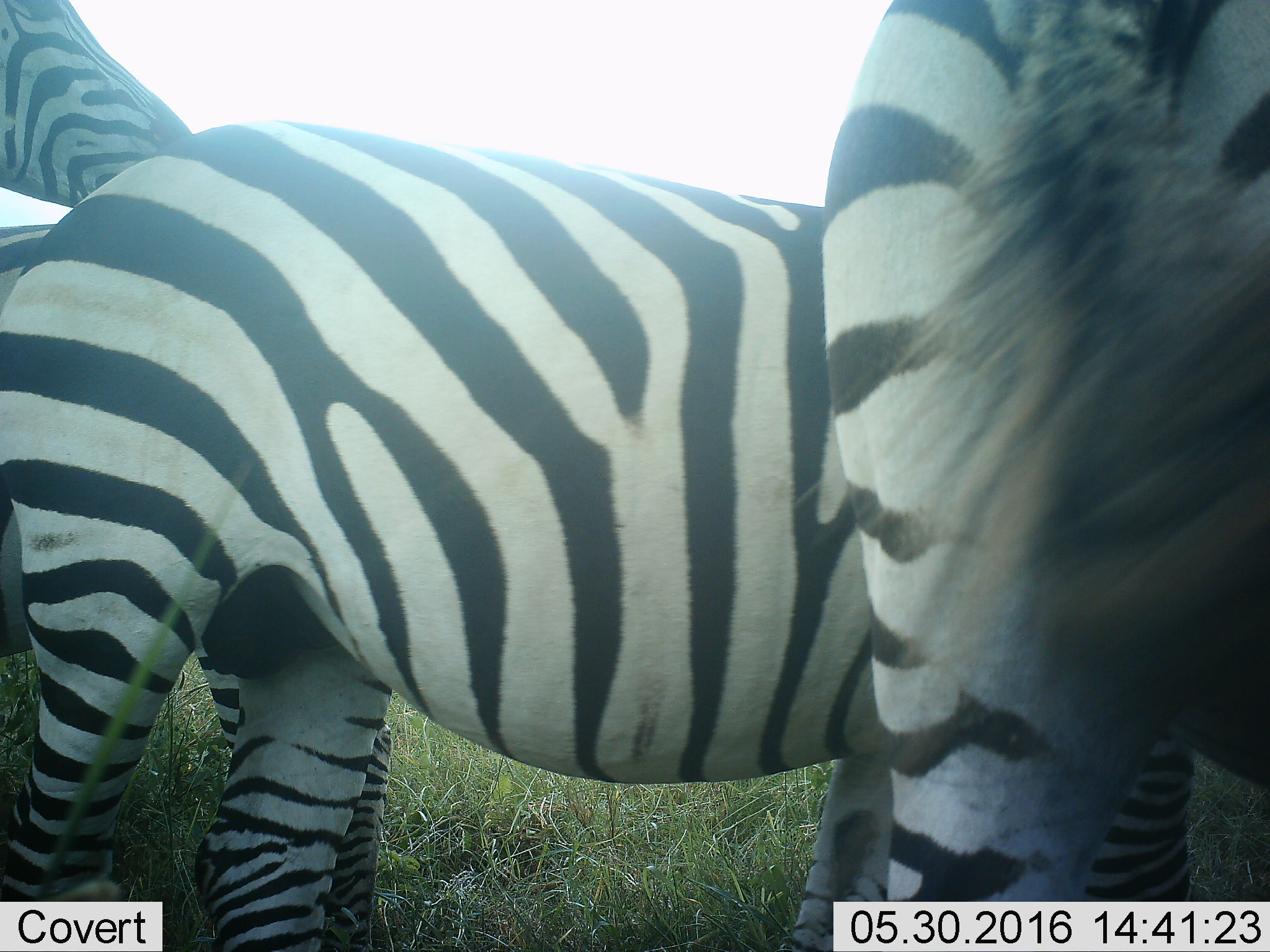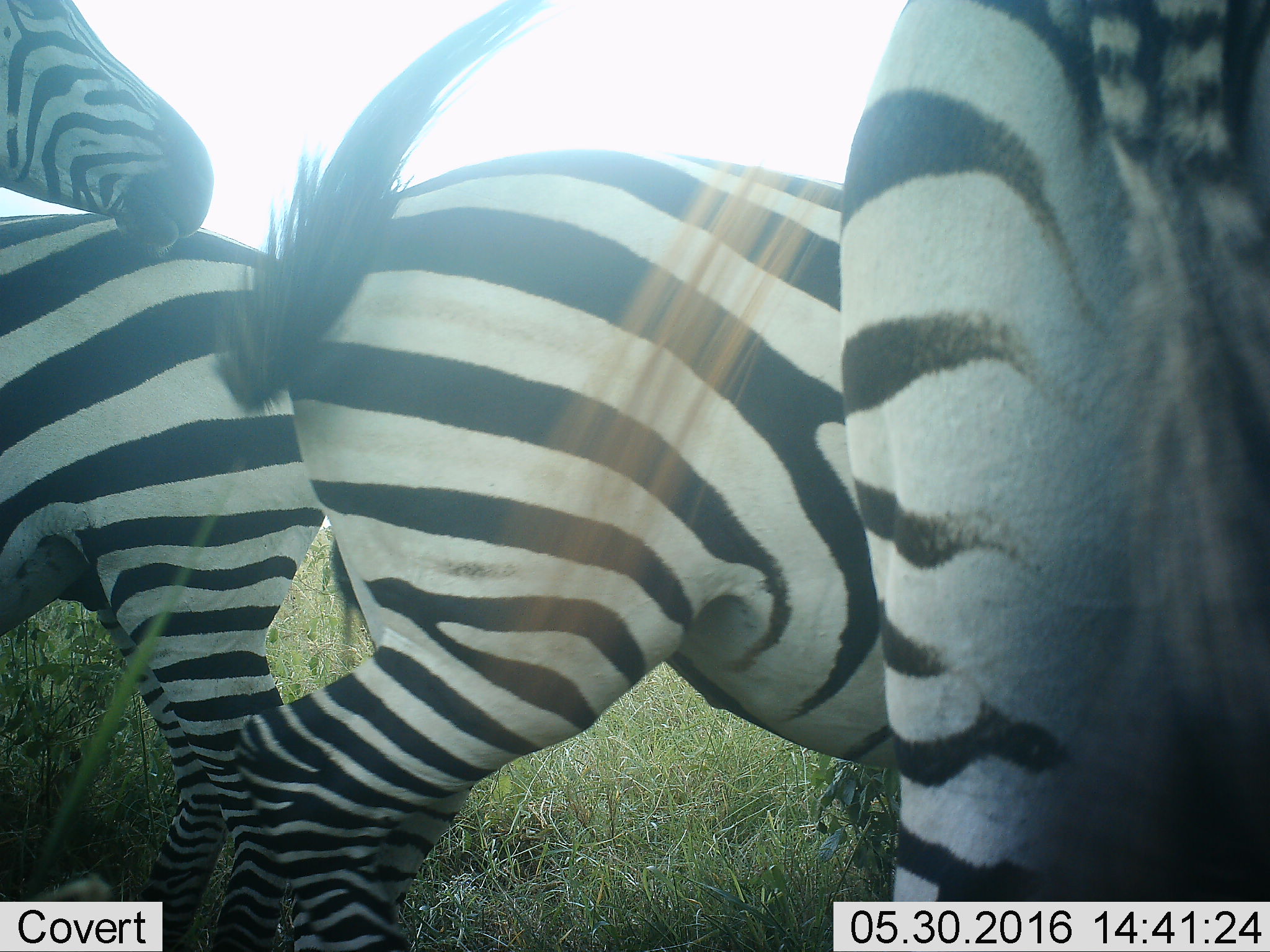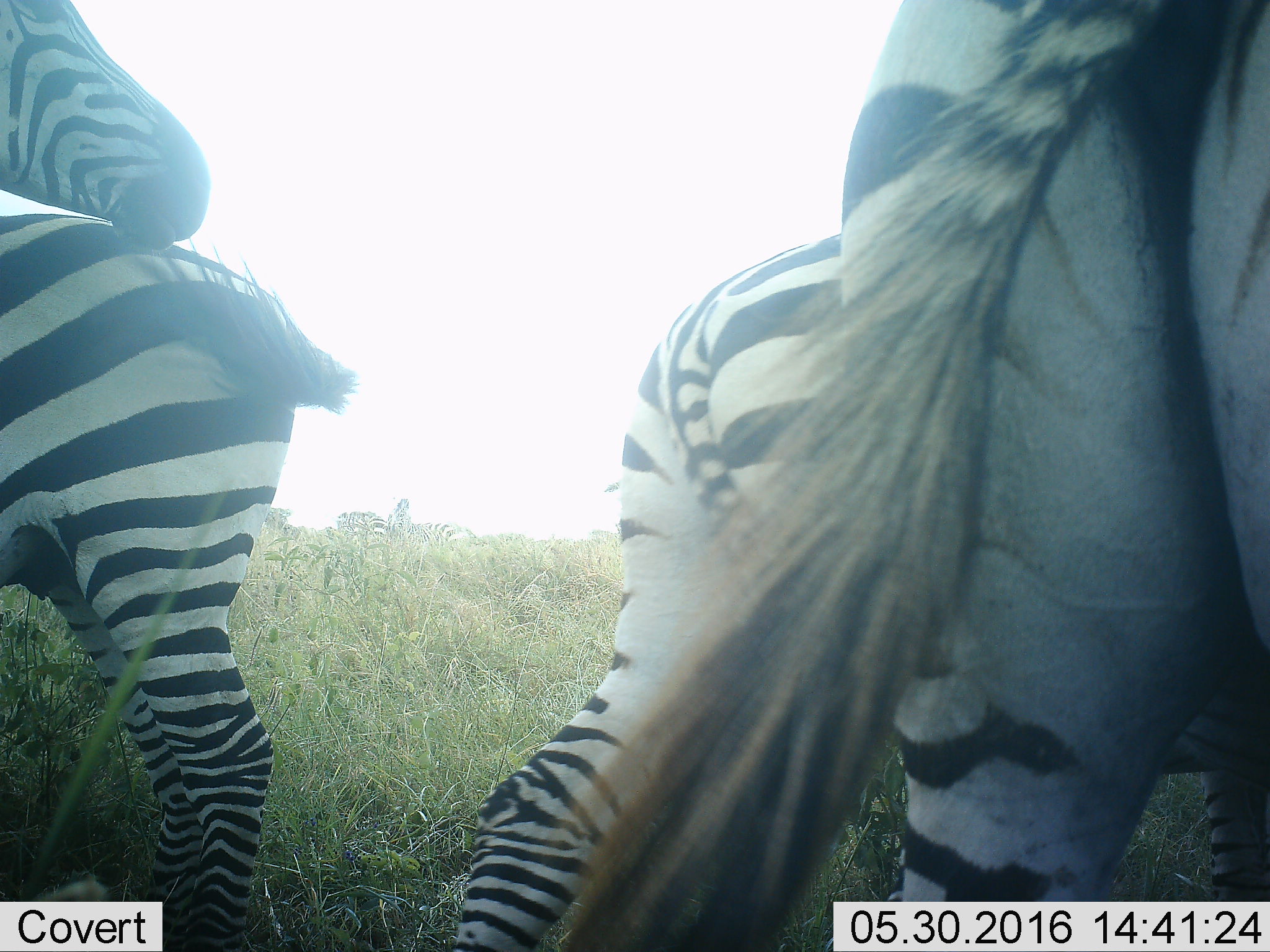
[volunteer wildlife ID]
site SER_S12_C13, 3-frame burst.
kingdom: Animalia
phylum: Chordata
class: Mammalia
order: Perissodactyla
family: Equidae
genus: Equus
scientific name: Equus quagga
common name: plains zebra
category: zebraplains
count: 3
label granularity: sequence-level